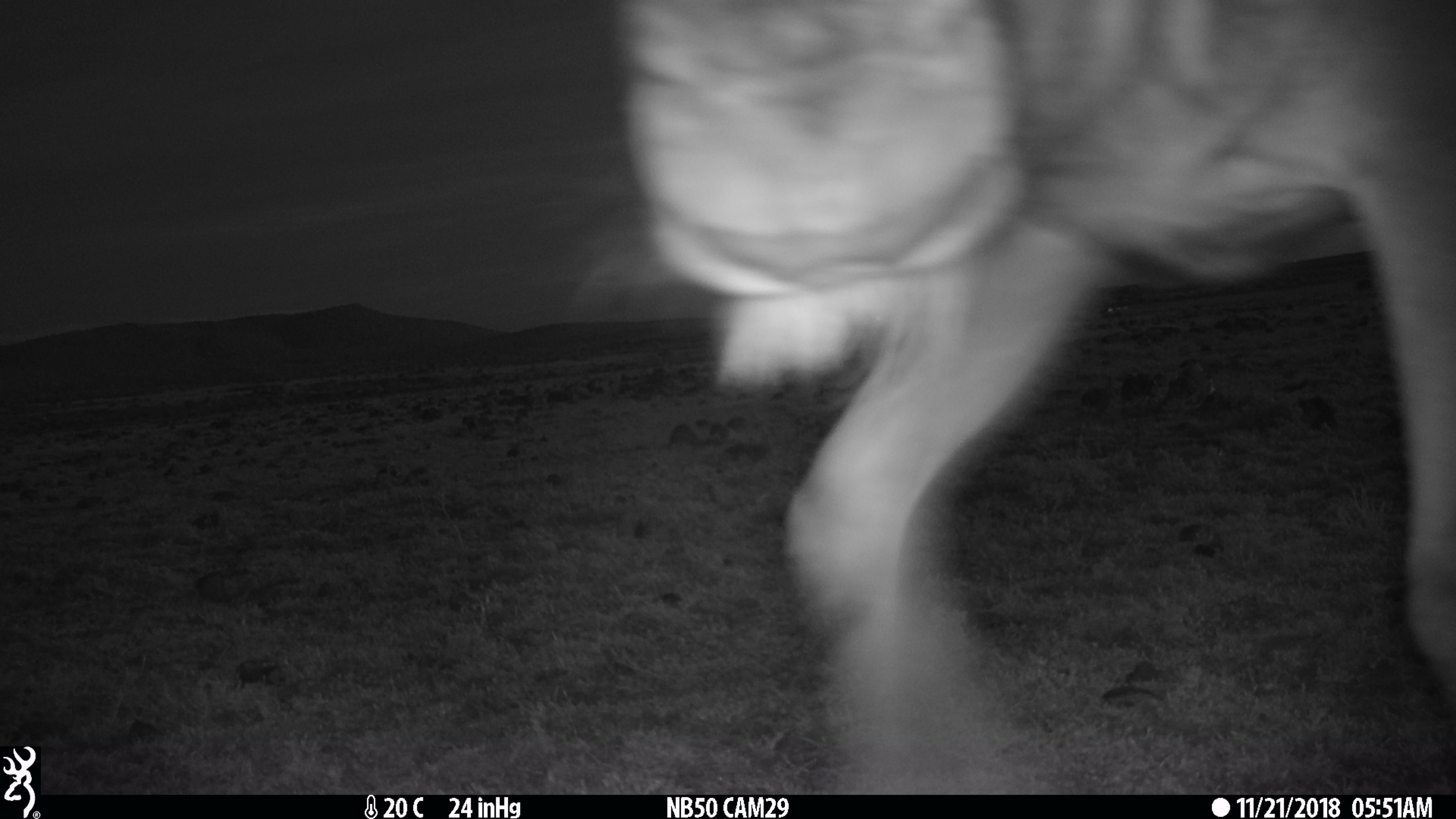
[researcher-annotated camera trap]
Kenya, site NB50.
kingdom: Animalia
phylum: Chordata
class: Mammalia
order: Artiodactyla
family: Bovidae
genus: Connochaetes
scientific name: Connochaetes taurinus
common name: blue wildebeest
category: wildebeest